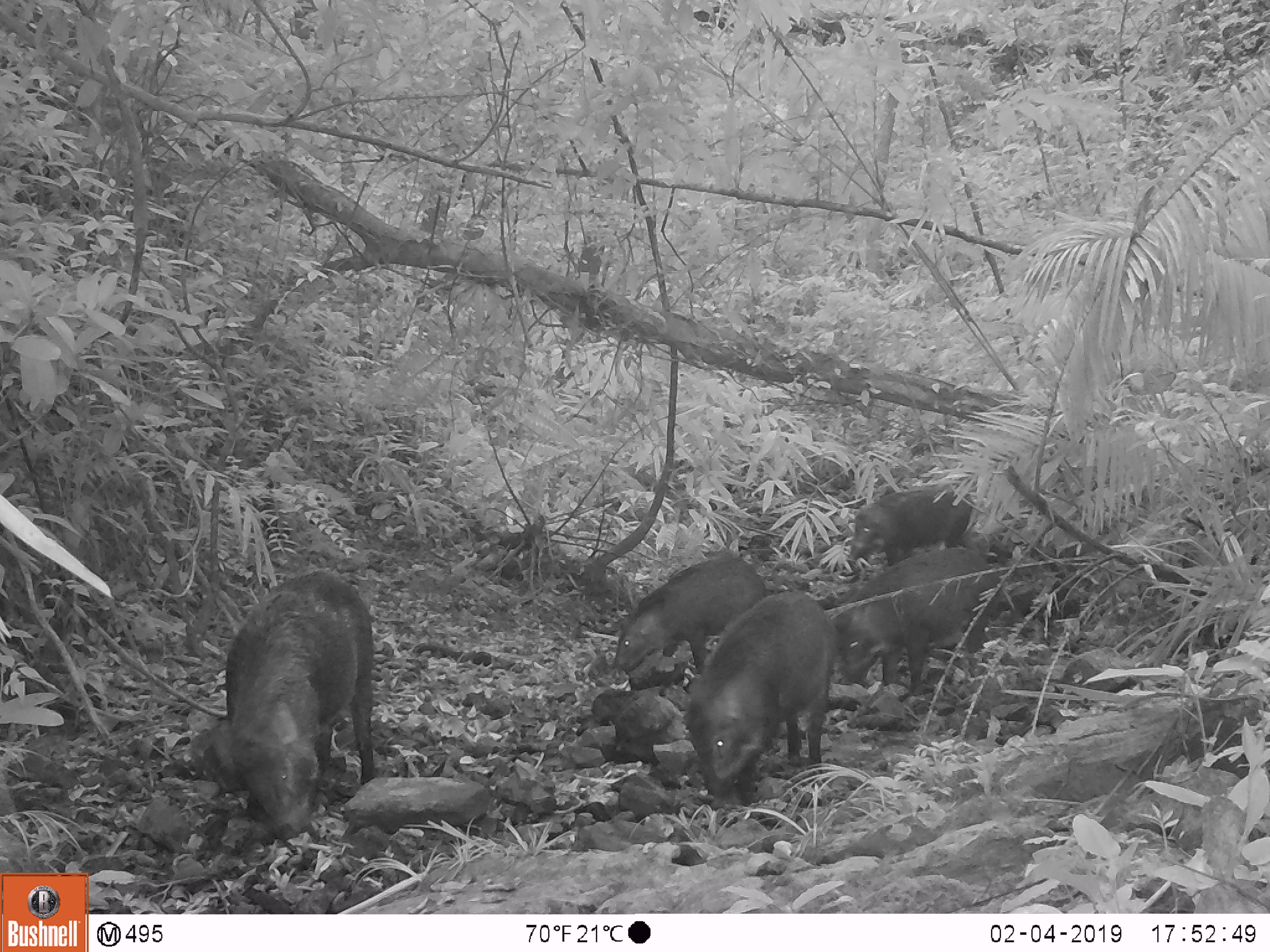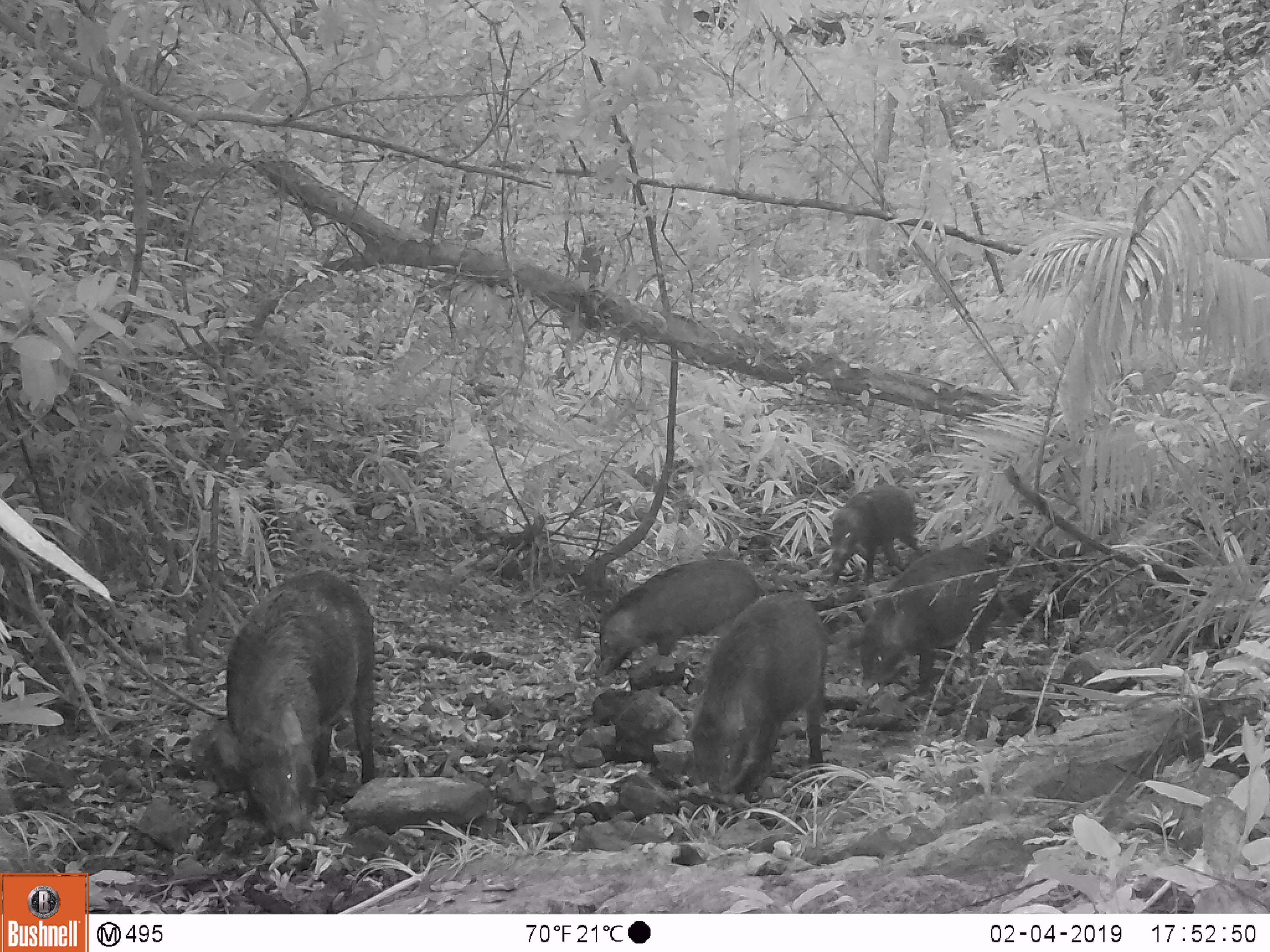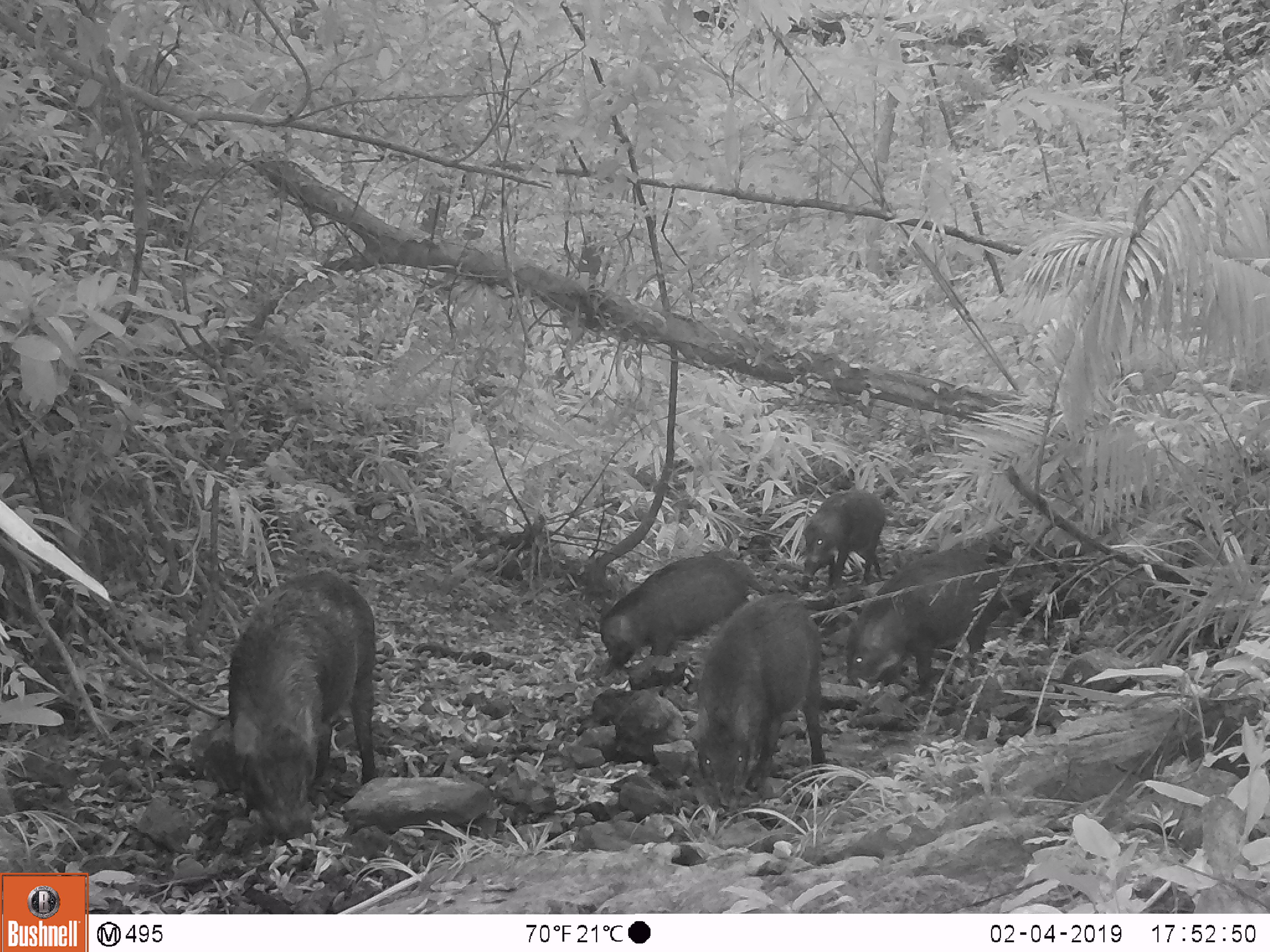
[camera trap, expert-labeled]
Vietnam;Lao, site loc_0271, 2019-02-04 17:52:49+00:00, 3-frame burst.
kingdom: Animalia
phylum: Chordata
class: Mammalia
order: Artiodactyla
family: Suidae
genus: Sus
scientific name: Sus scrofa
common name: eurasian wild pig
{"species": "eurasian wild pig (Sus scrofa)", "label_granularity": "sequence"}